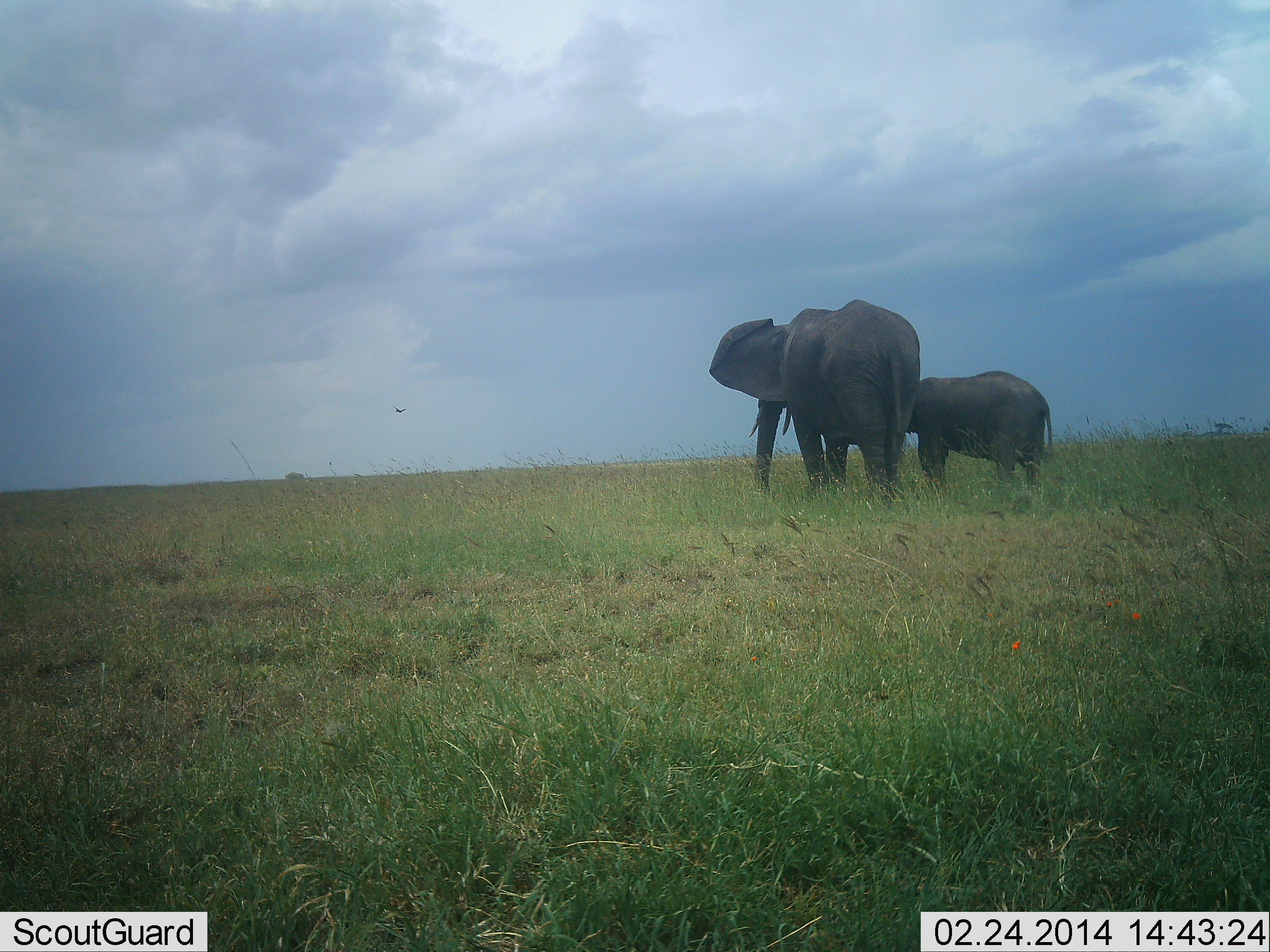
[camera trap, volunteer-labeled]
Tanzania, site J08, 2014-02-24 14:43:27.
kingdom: Animalia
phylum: Chordata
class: Mammalia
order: Proboscidea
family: Elephantidae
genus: Loxodonta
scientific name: Loxodonta africana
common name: african bush elephant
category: elephant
Elephant (african bush elephant) (Loxodonta africana), count 2. Behavior (volunteer vote fractions): standing 70%, resting 0%, moving 30%, interacting 0%. Young present (vote fraction): 70%. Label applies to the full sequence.